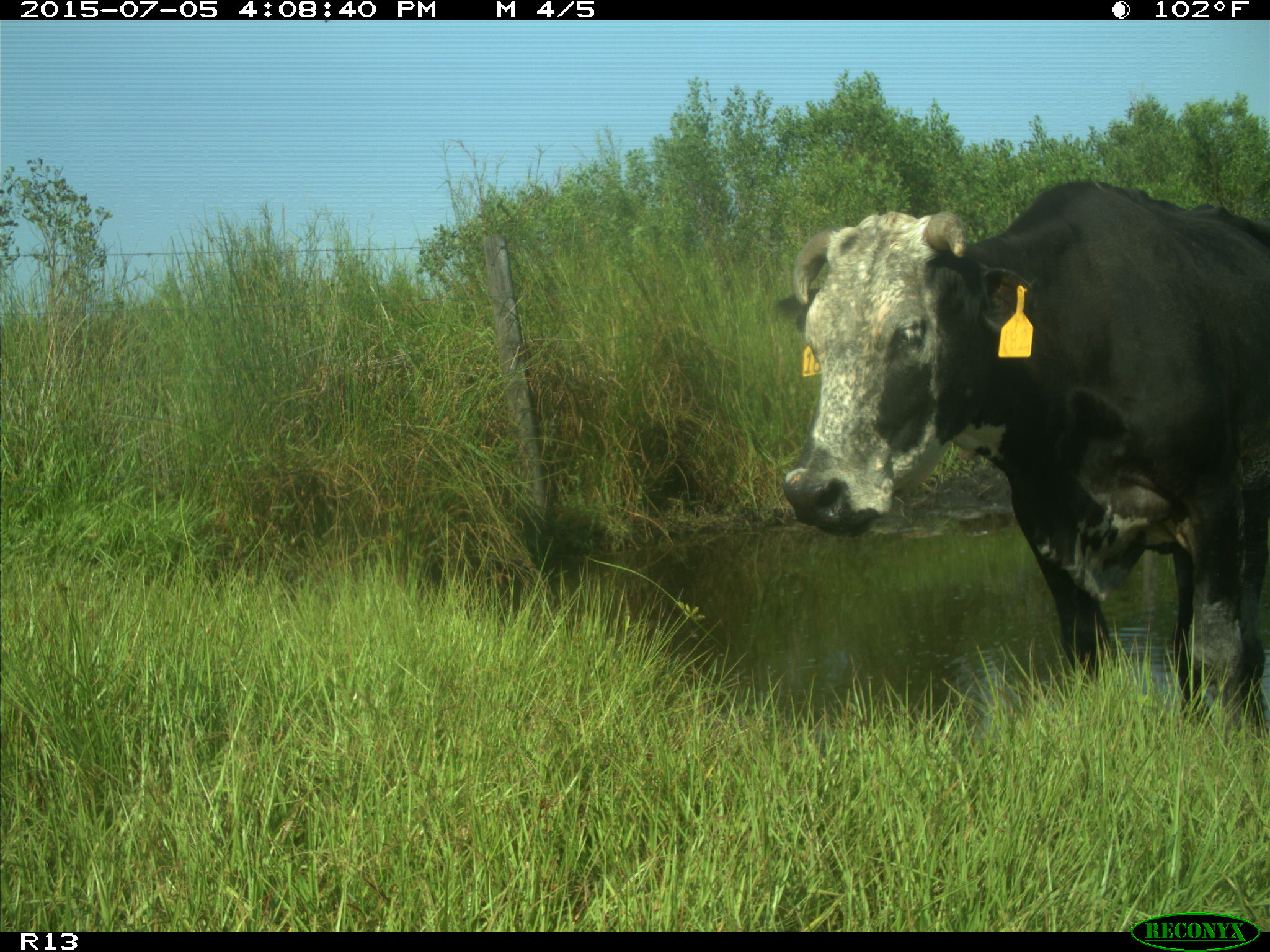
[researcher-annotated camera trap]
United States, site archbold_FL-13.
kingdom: Animalia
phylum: Chordata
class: Mammalia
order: Artiodactyla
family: Bovidae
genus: Bos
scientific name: Bos taurus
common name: domestic cow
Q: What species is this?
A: Bos taurus (domestic cow).